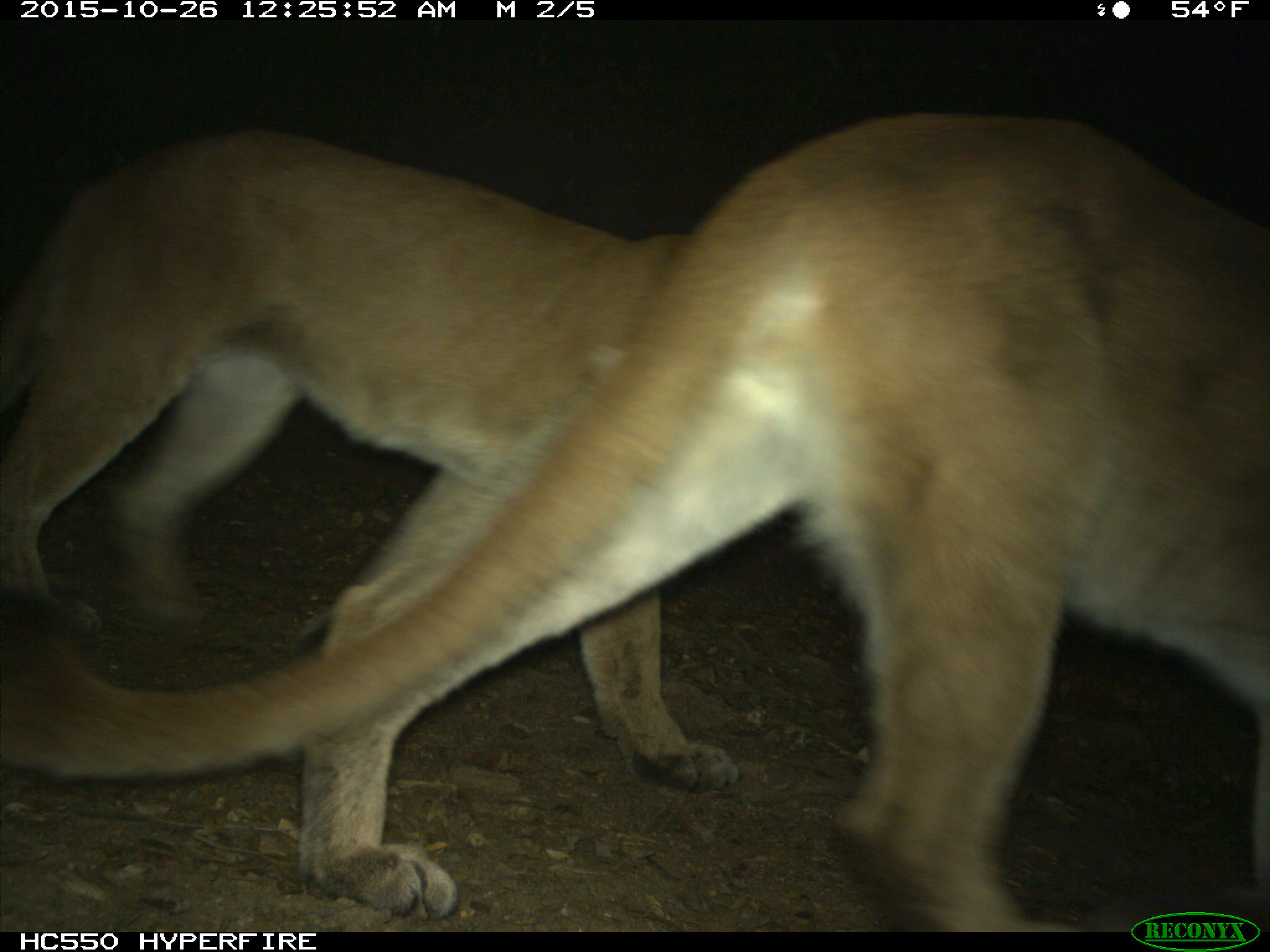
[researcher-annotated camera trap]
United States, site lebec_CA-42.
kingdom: Animalia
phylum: Chordata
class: Mammalia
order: Carnivora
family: Felidae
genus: Puma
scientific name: Puma concolor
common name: mountain lion